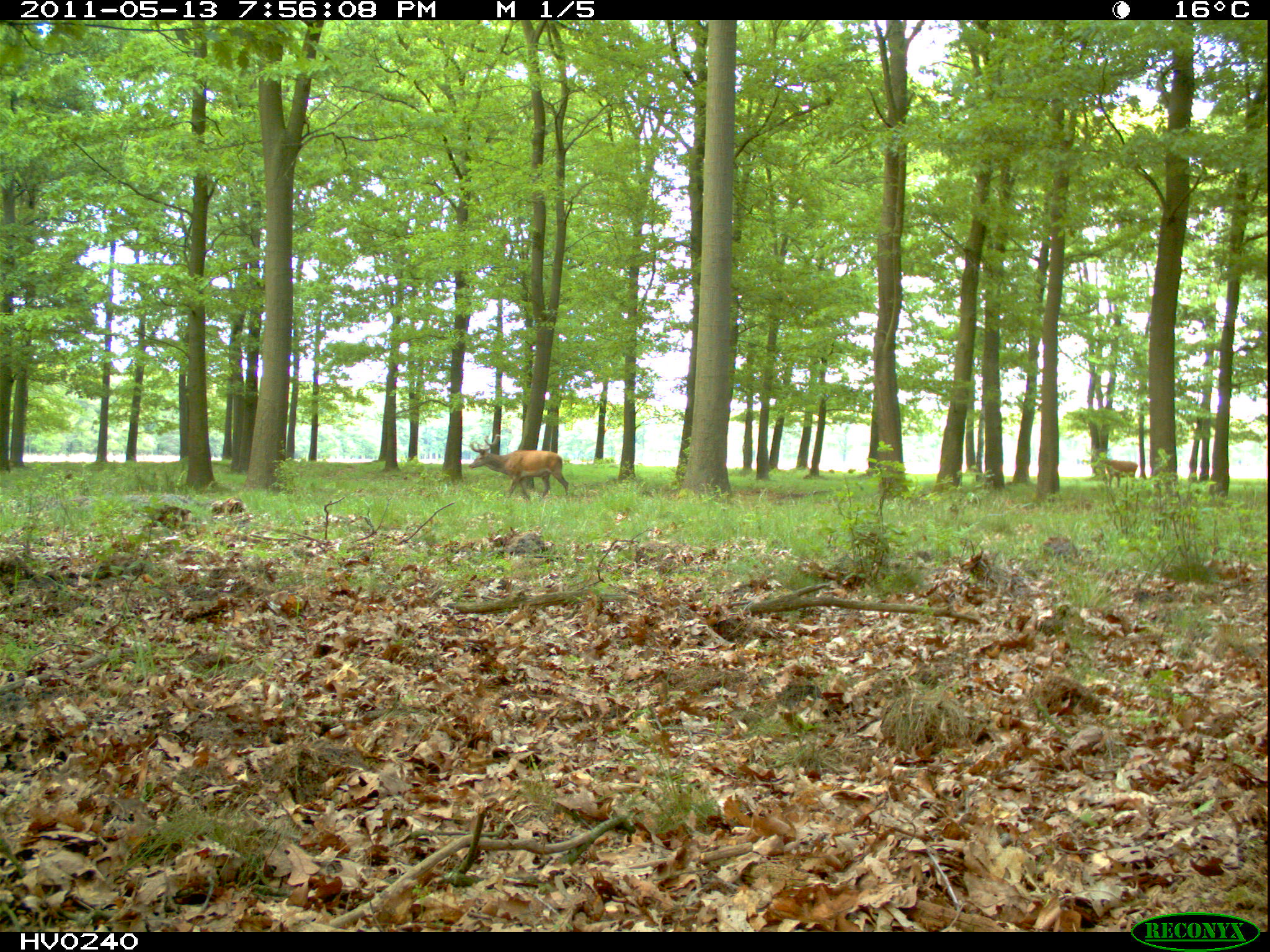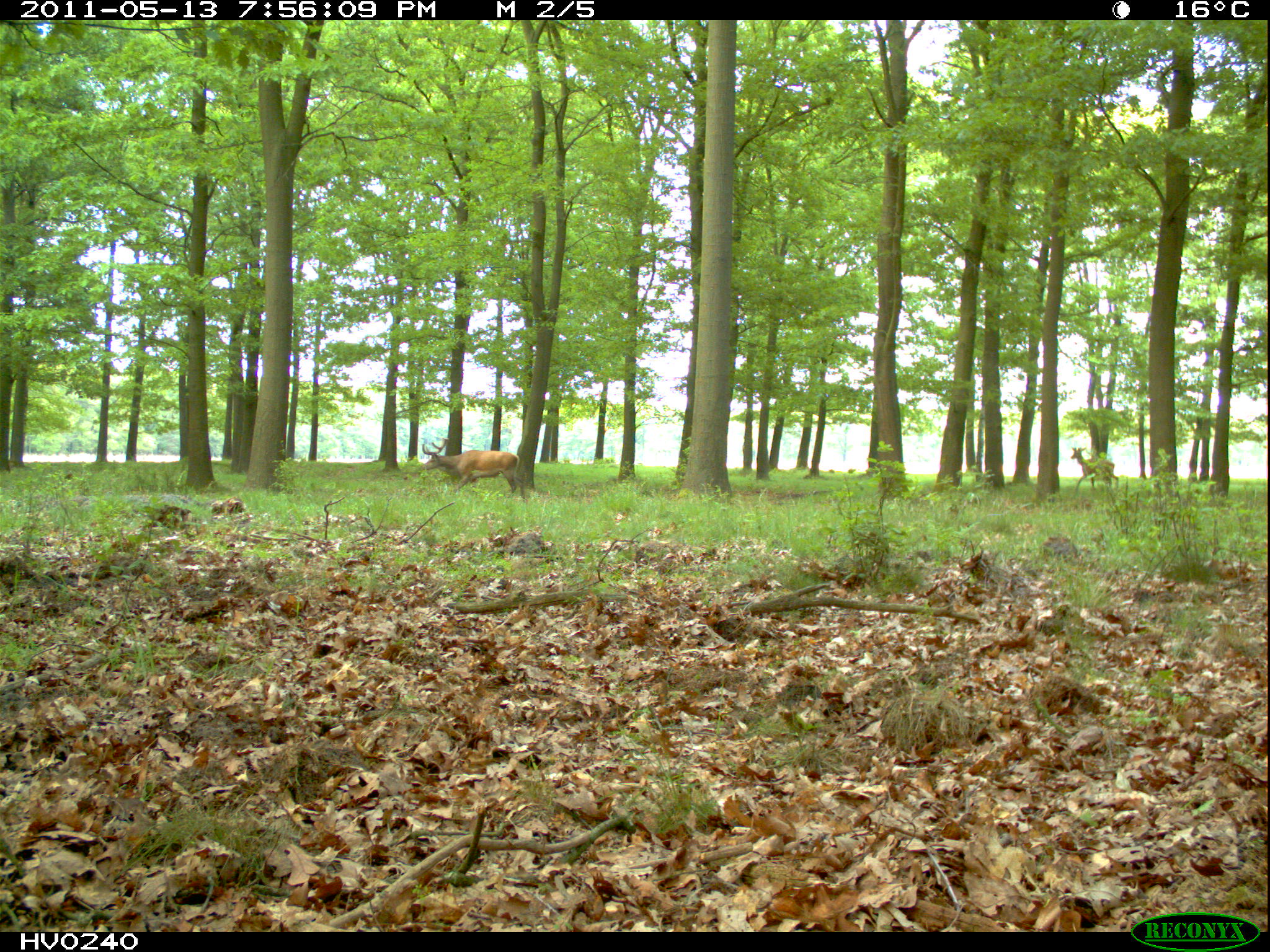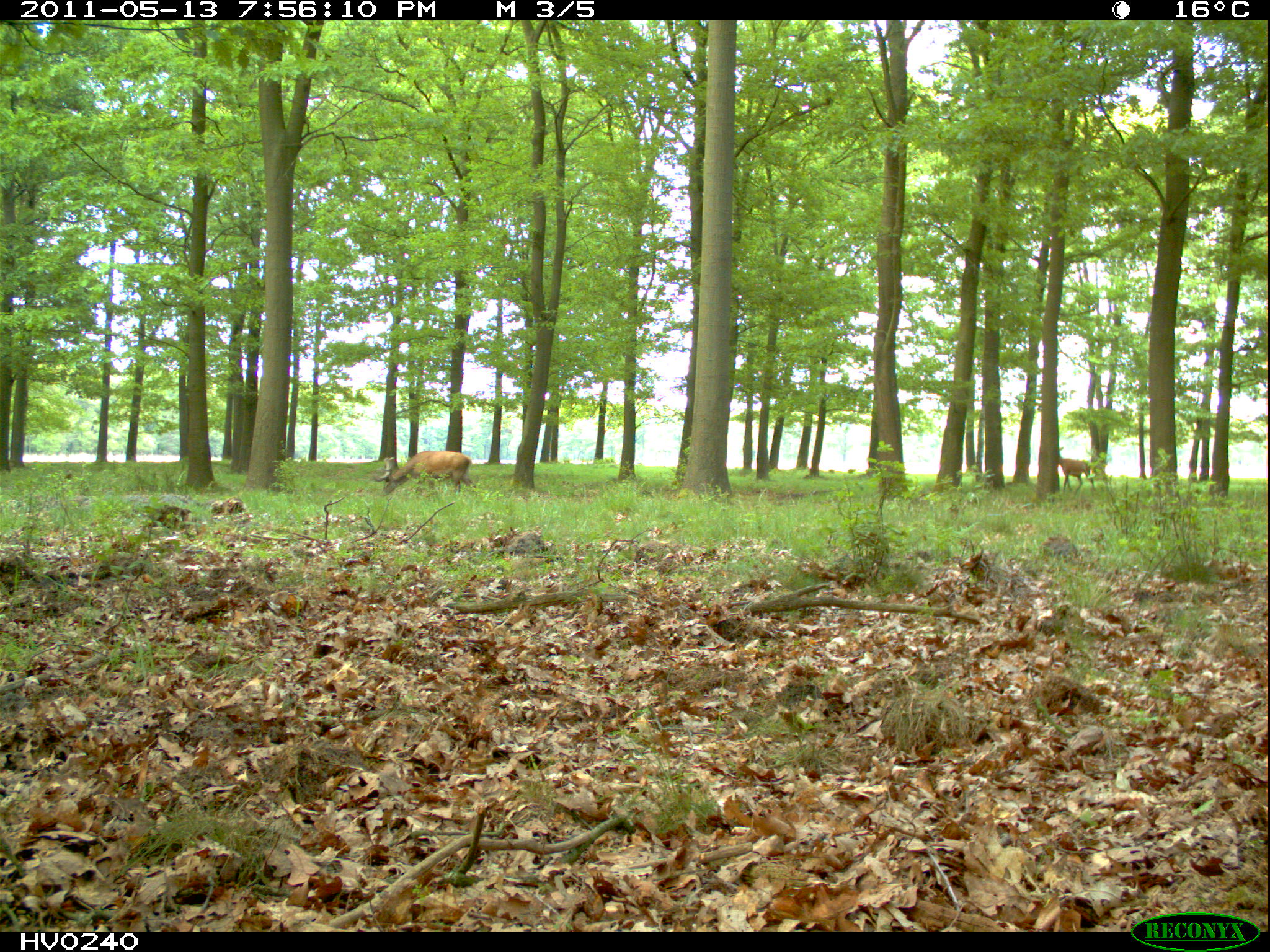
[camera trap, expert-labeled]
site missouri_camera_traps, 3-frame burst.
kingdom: Animalia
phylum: Chordata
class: Mammalia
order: Artiodactyla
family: Cervidae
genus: Cervus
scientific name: Cervus elaphus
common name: red deer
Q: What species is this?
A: Red deer (Cervus elaphus).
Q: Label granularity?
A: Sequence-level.